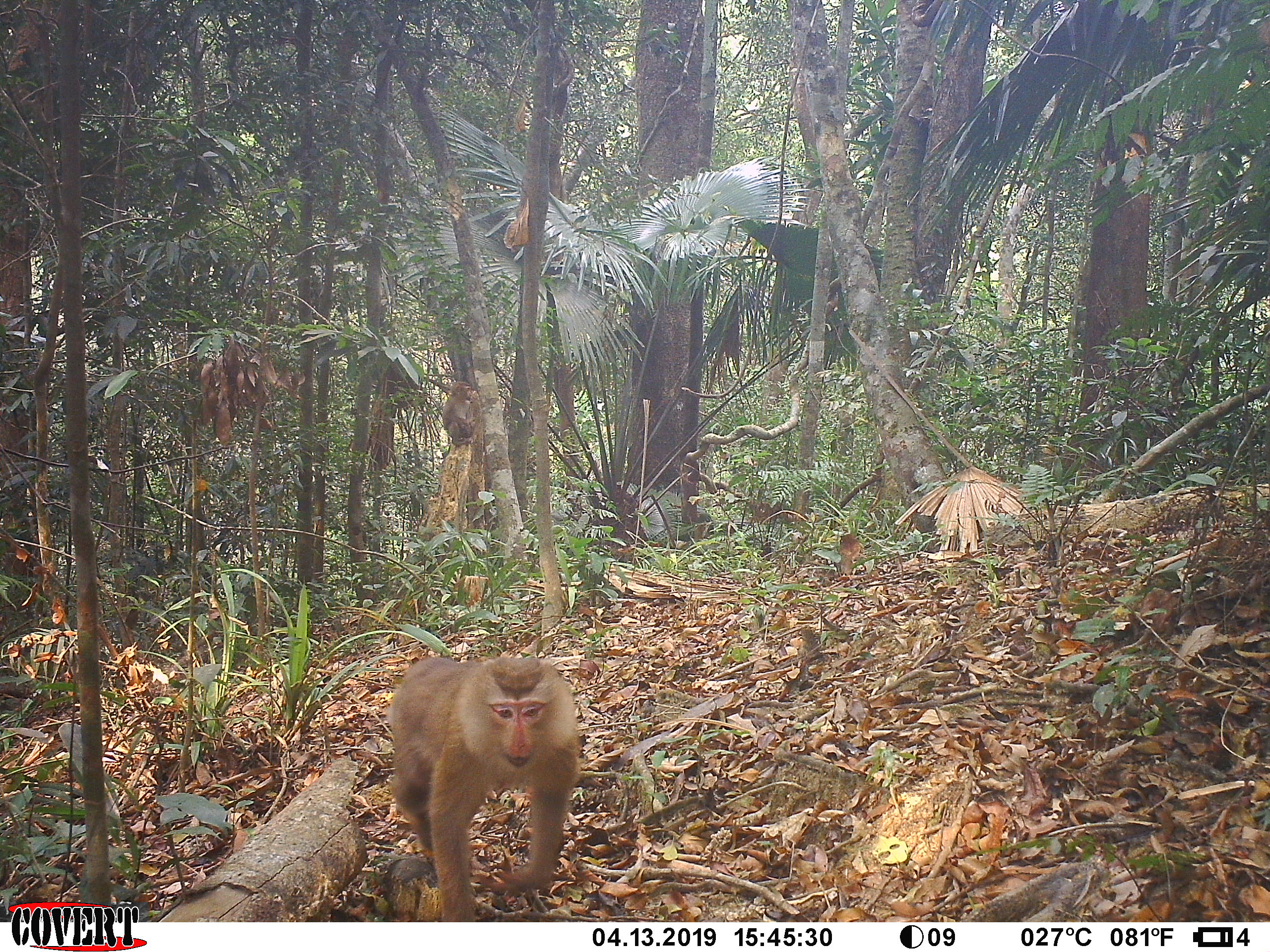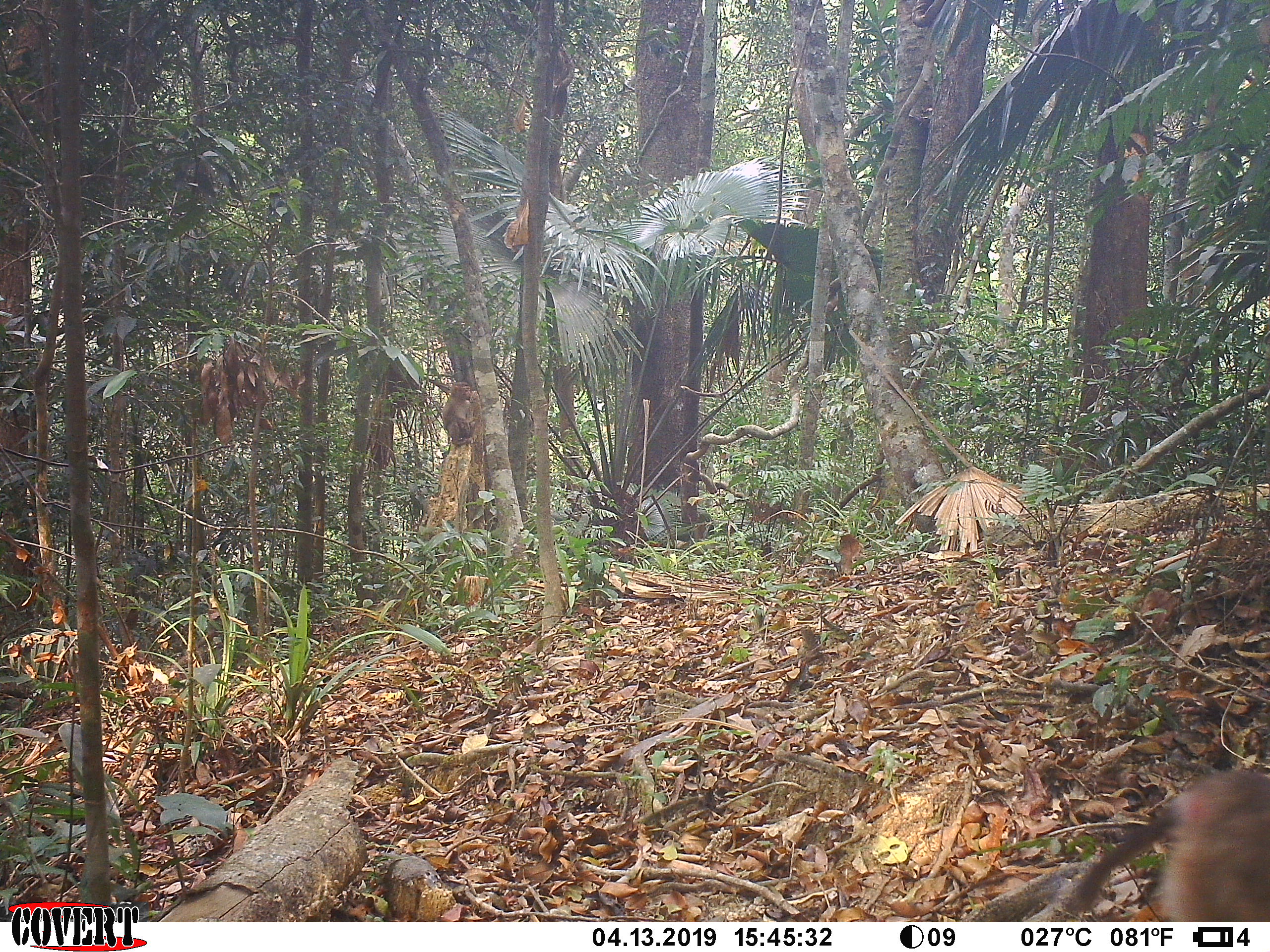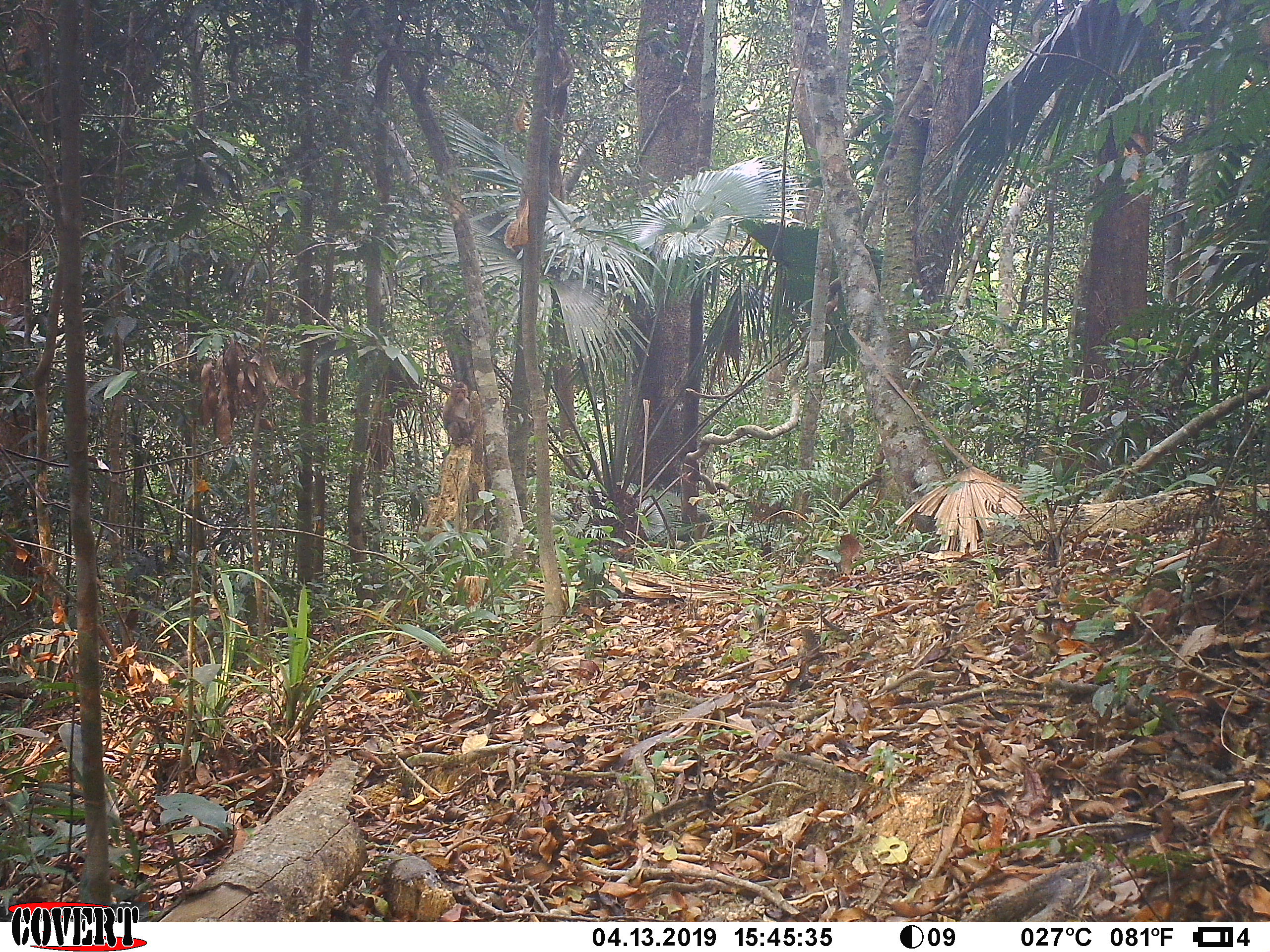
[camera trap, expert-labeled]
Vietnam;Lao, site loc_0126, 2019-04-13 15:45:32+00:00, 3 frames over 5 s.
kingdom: Animalia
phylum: Chordata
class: Mammalia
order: Primates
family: Cercopithecidae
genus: Macaca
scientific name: Macaca nemestrina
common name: pig-tailed macaque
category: pig tailed macaque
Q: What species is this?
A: Pig tailed macaque (pig-tailed macaque) (Macaca nemestrina).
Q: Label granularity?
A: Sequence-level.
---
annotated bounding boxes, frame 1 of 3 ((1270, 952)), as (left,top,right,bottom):
pig tailed macaque: (384,654,582,922); (441,381,479,446)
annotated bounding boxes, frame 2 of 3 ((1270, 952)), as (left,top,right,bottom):
pig tailed macaque: (1056,765,1269,922); (442,382,479,446)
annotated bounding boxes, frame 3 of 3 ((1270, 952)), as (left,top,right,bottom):
pig tailed macaque: (442,381,477,447)